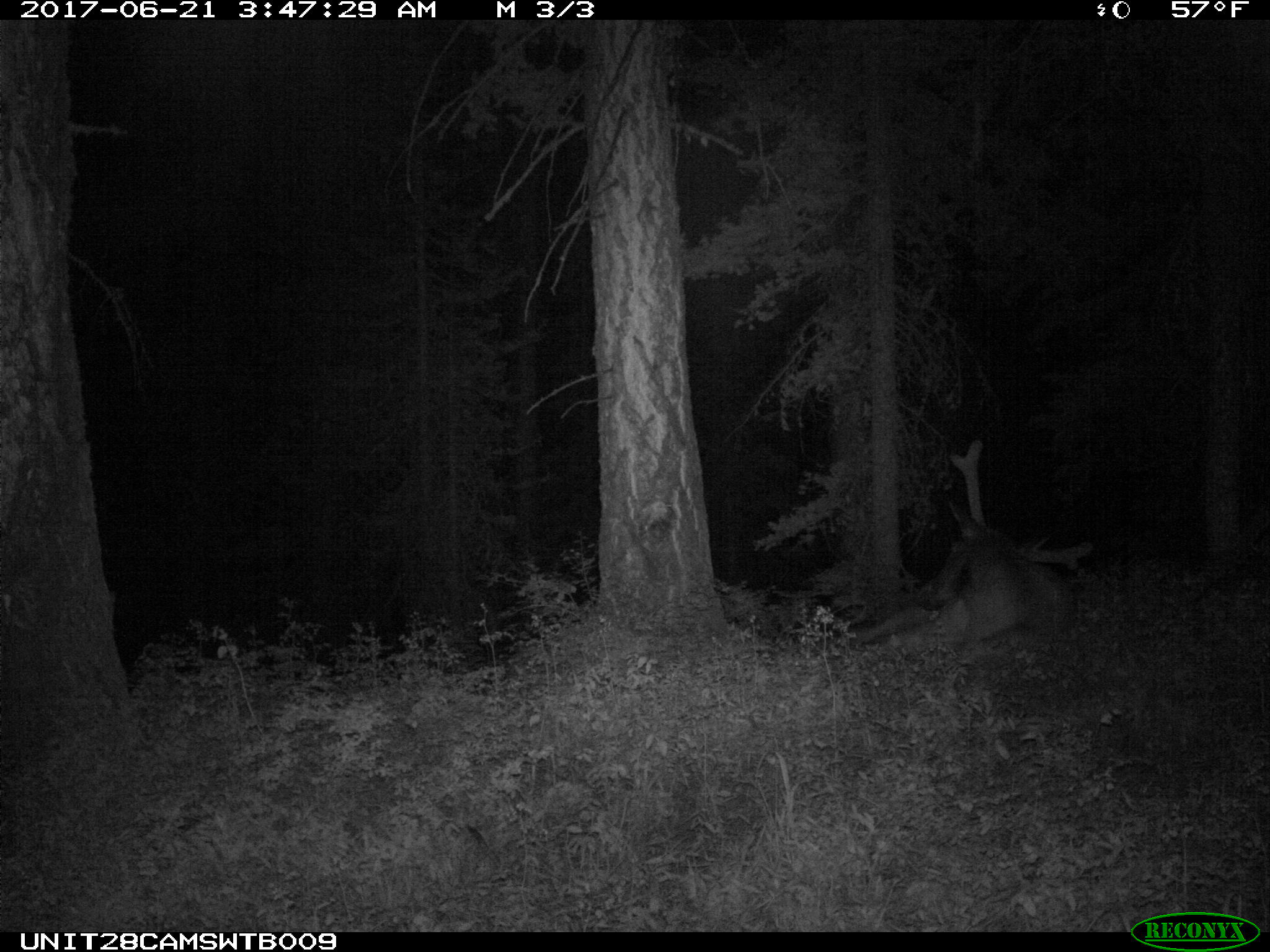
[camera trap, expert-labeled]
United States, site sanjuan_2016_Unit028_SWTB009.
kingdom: Animalia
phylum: Chordata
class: Mammalia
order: Artiodactyla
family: Cervidae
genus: Cervus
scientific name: Cervus elaphus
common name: red deer